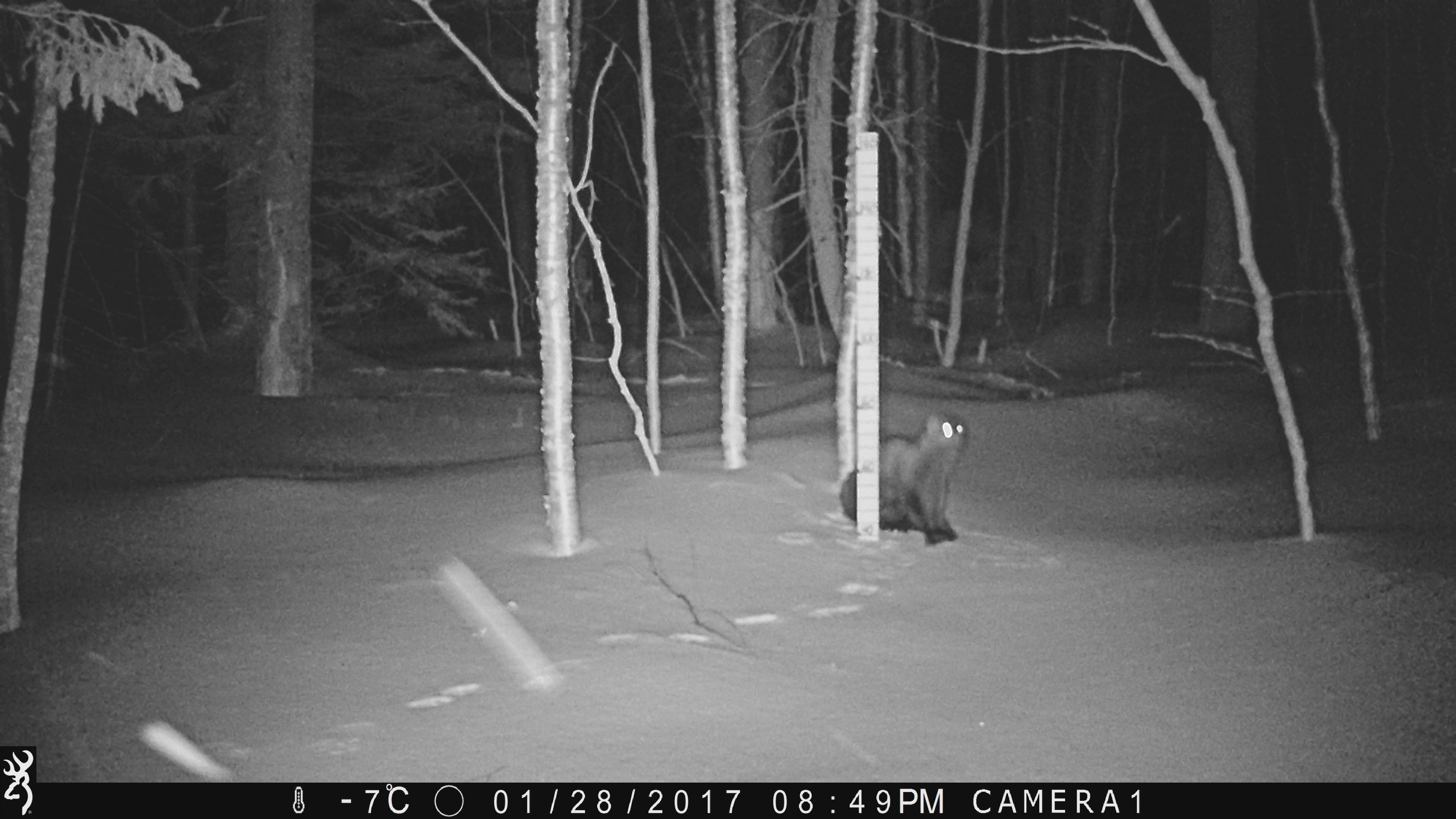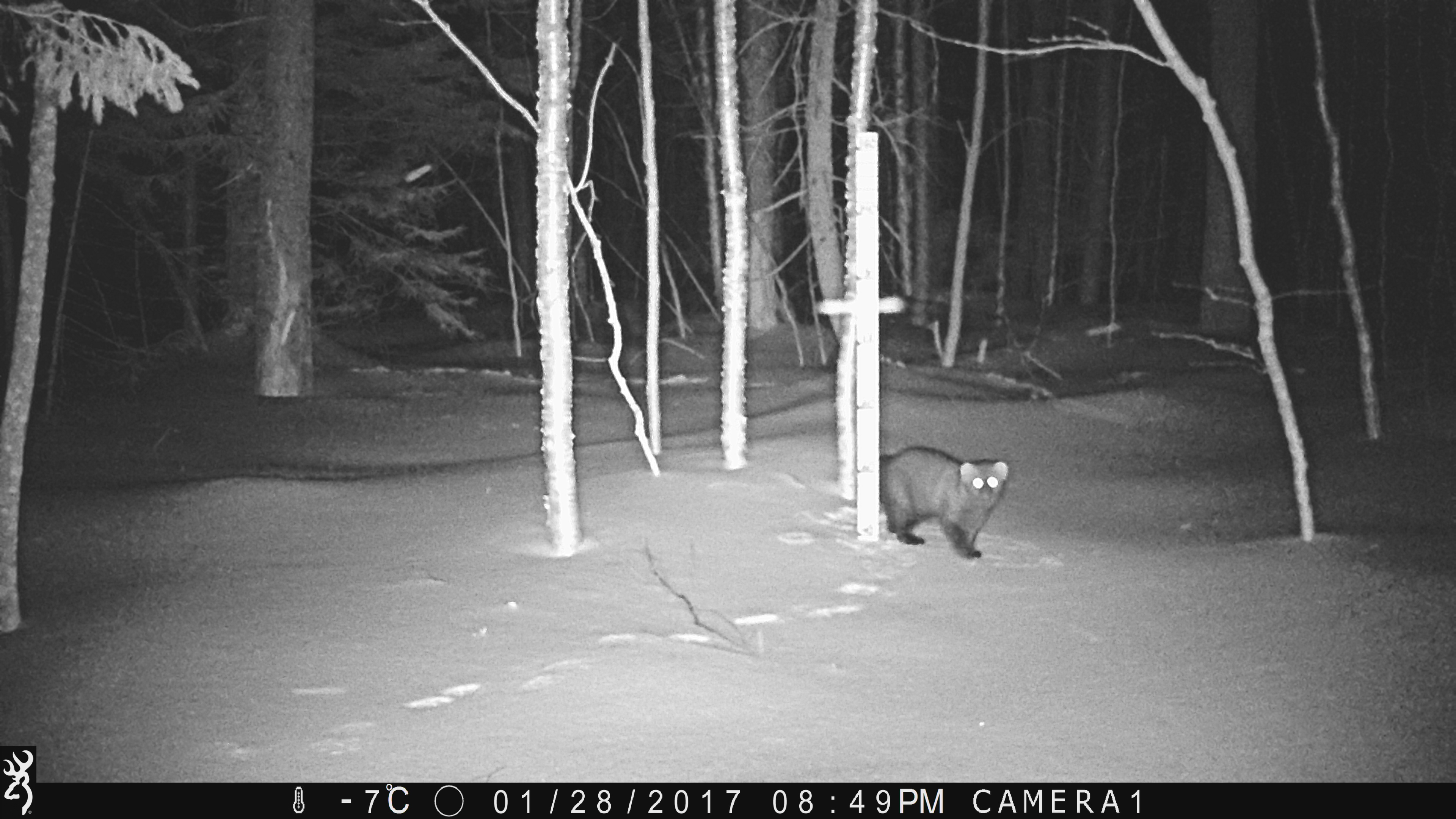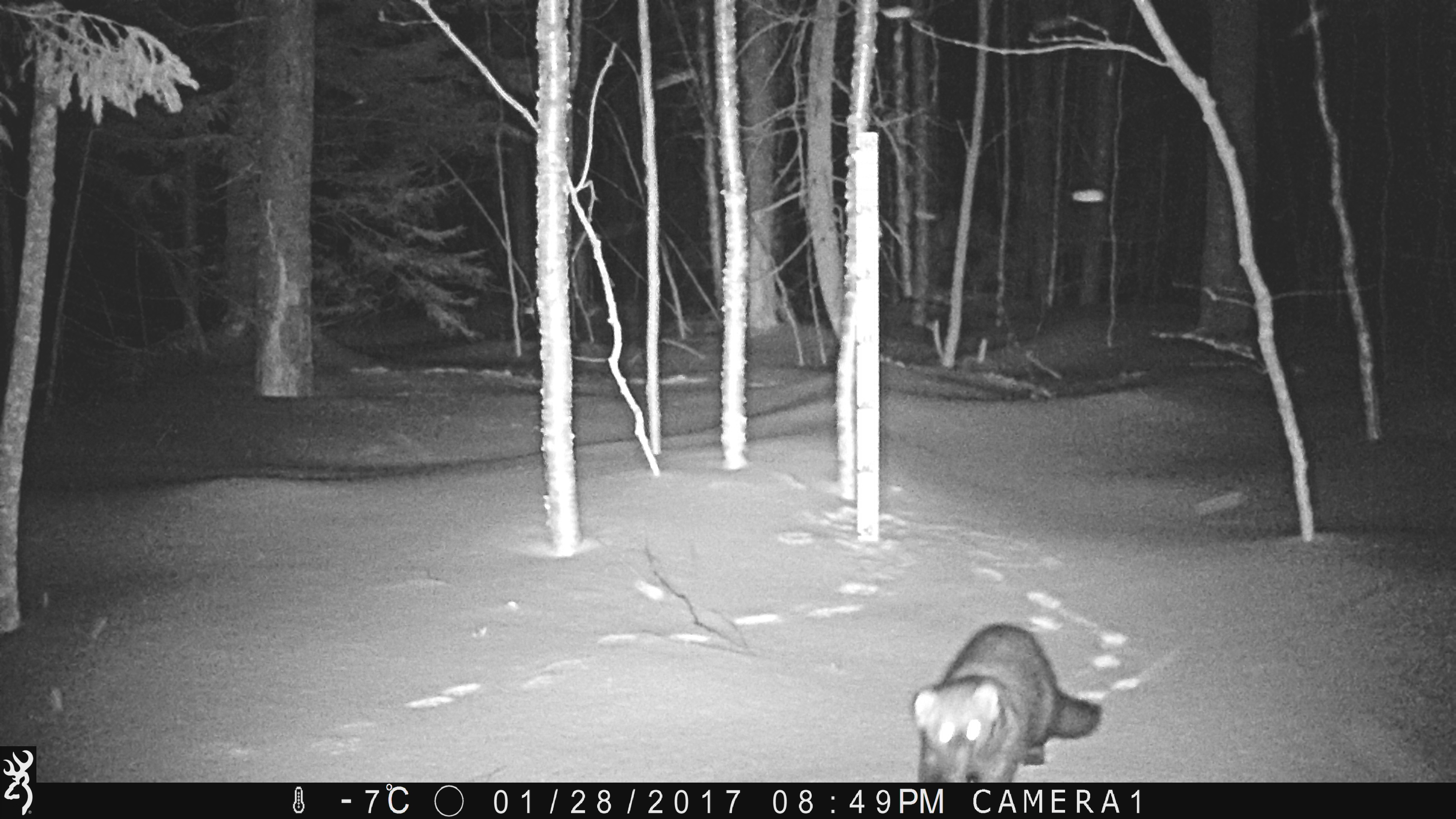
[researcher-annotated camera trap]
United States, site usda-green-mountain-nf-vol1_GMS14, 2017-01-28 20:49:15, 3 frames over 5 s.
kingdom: Animalia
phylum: Chordata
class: Mammalia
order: Carnivora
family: Mustelidae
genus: Pekania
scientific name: Pekania pennanti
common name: fisher